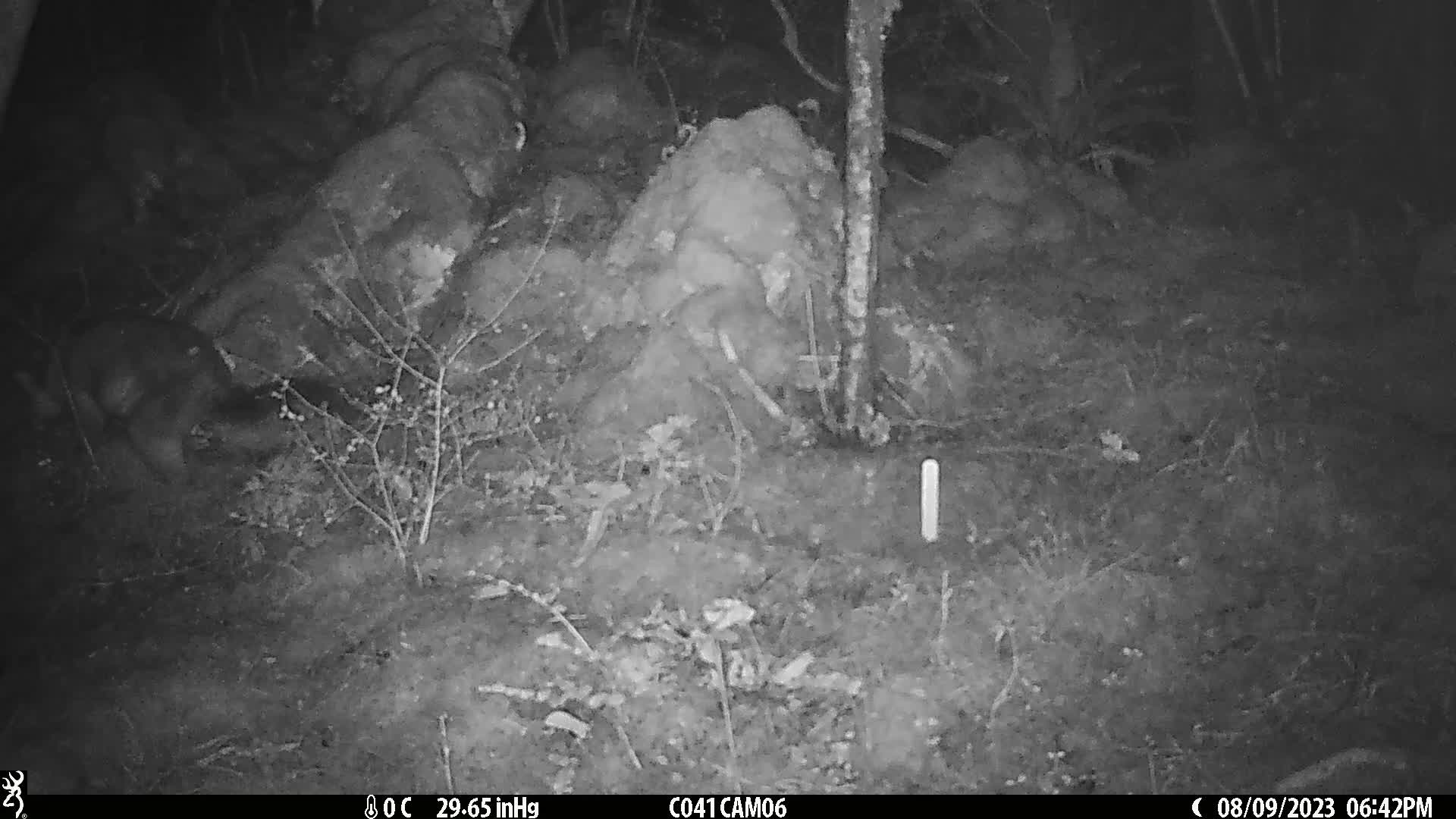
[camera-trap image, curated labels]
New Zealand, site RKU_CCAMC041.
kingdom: Animalia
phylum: Chordata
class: Mammalia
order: Diprotodontia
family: Phalangeridae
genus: Trichosurus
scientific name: Trichosurus vulpecula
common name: common brushtail possum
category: possum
Possum (common brushtail possum) (Trichosurus vulpecula).